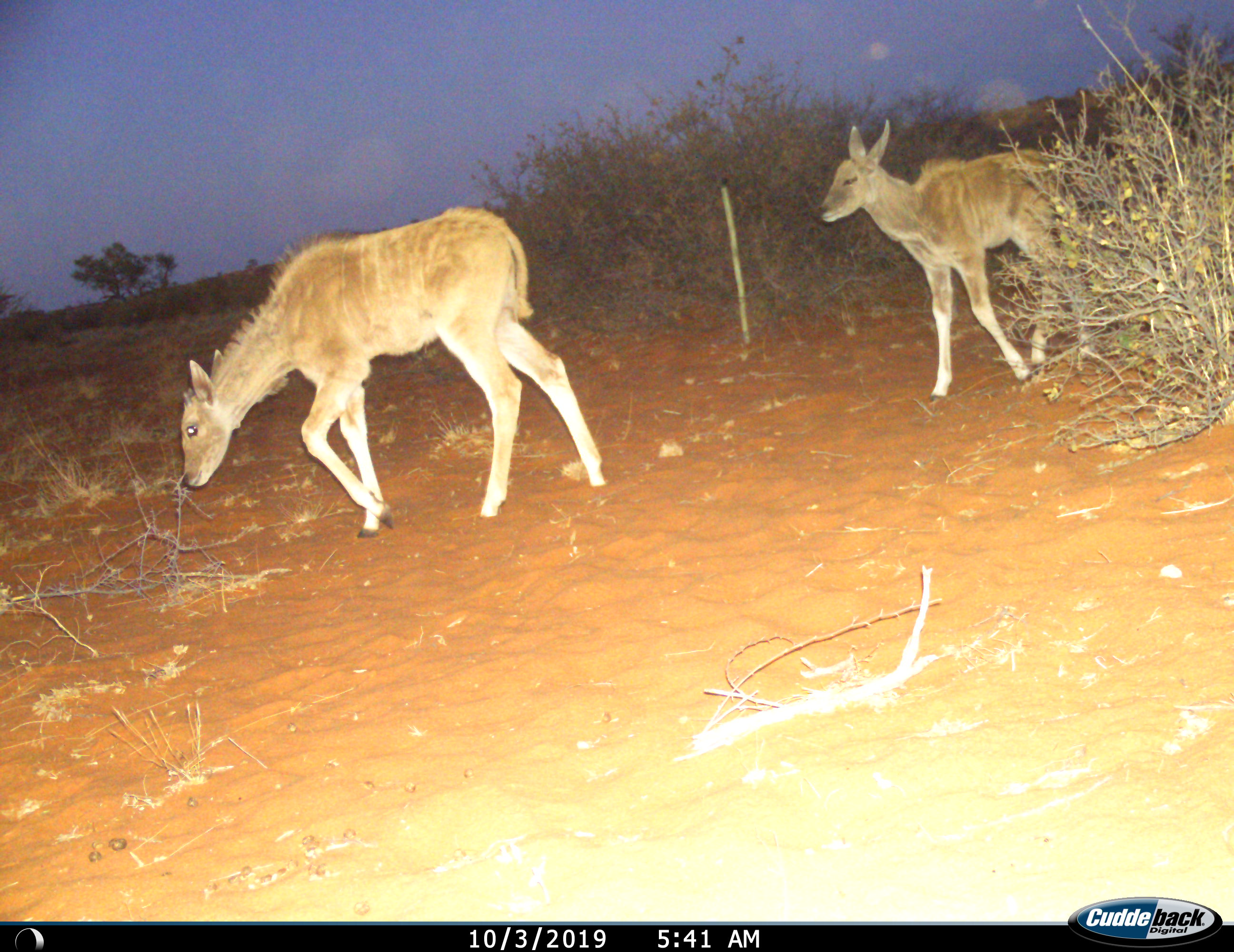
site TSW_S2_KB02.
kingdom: Animalia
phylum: Chordata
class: Mammalia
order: Artiodactyla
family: Bovidae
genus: Tragelaphus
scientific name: Tragelaphus oryx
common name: eland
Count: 2.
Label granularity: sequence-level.